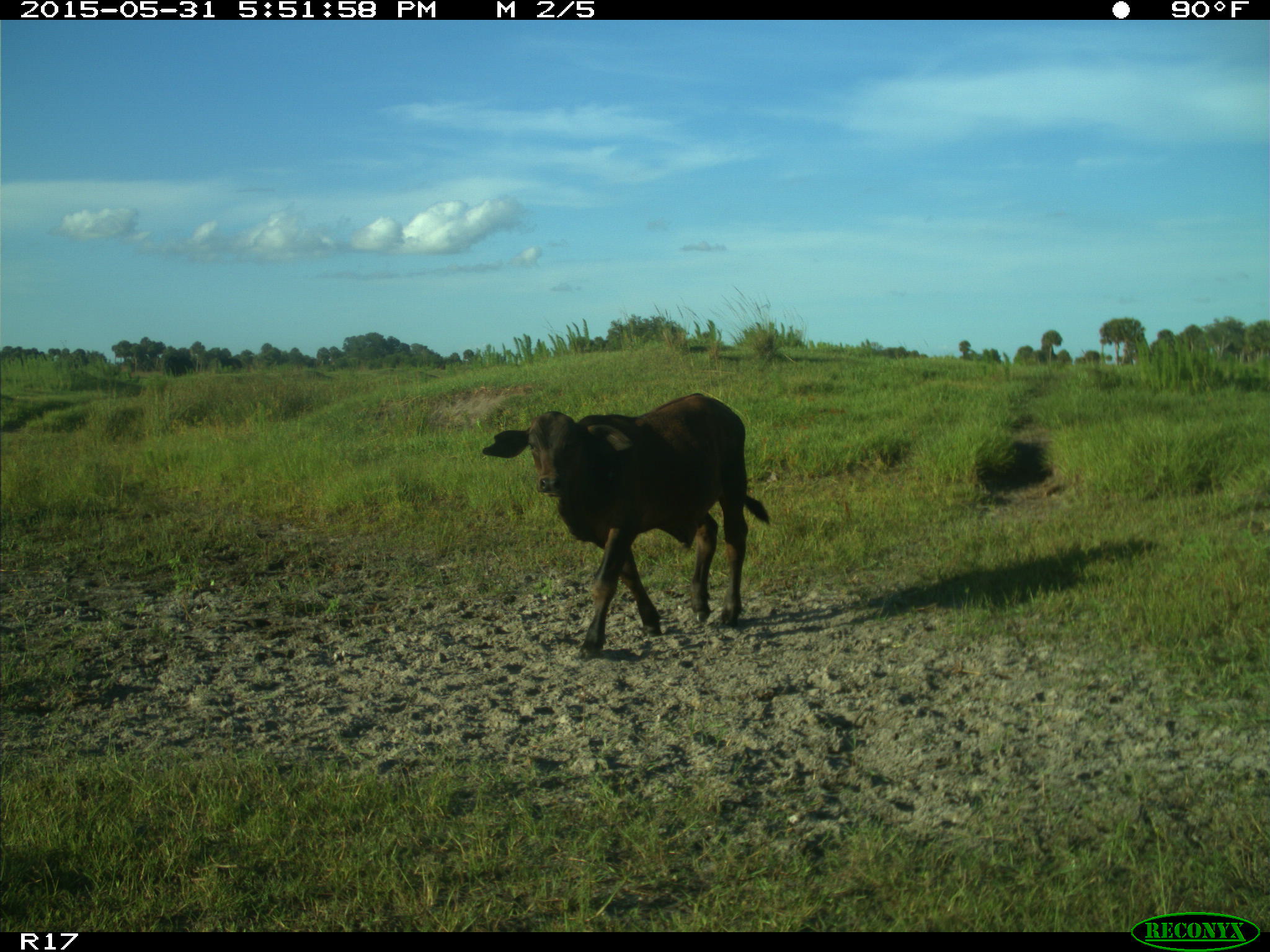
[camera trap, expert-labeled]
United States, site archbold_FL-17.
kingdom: Animalia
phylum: Chordata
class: Mammalia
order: Artiodactyla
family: Bovidae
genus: Bos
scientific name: Bos taurus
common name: domestic cow